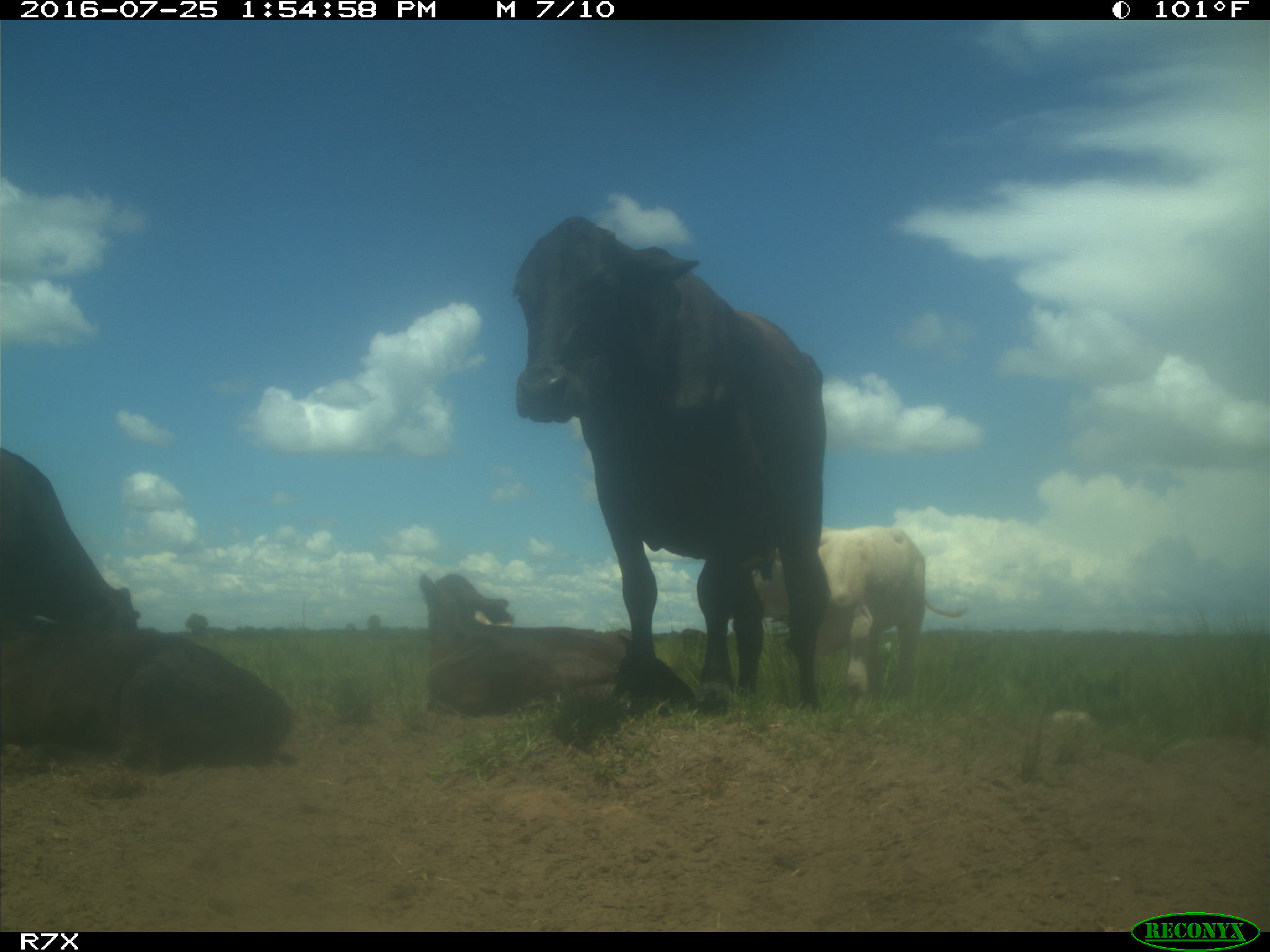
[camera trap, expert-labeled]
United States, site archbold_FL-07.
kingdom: Animalia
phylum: Chordata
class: Mammalia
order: Artiodactyla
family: Bovidae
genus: Bos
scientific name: Bos taurus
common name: domestic cow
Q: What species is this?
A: Bos taurus (domestic cow).